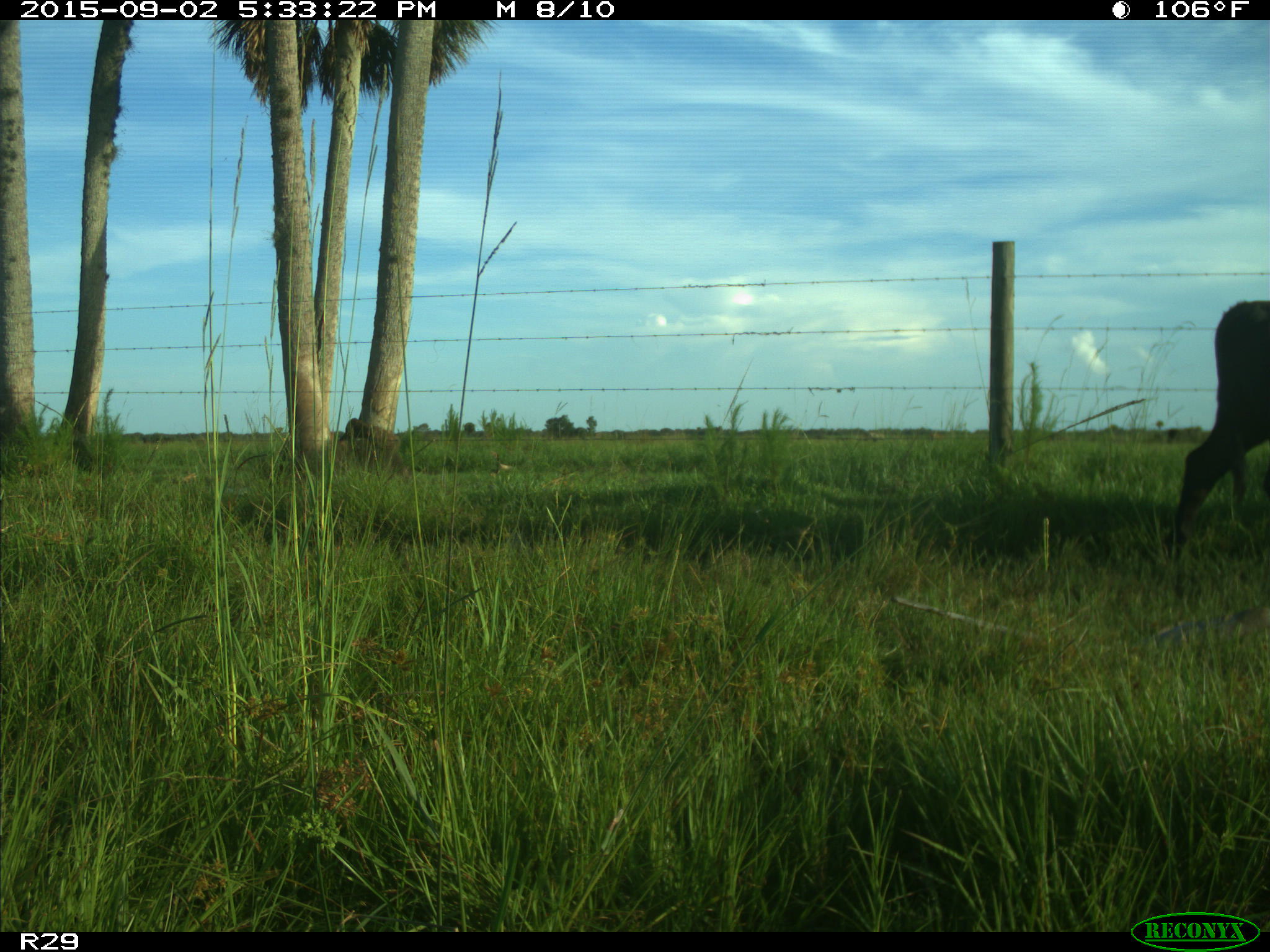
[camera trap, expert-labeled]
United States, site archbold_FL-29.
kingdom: Animalia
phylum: Chordata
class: Mammalia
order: Artiodactyla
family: Bovidae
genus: Bos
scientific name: Bos taurus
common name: domestic cow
Bos taurus (domestic cow).